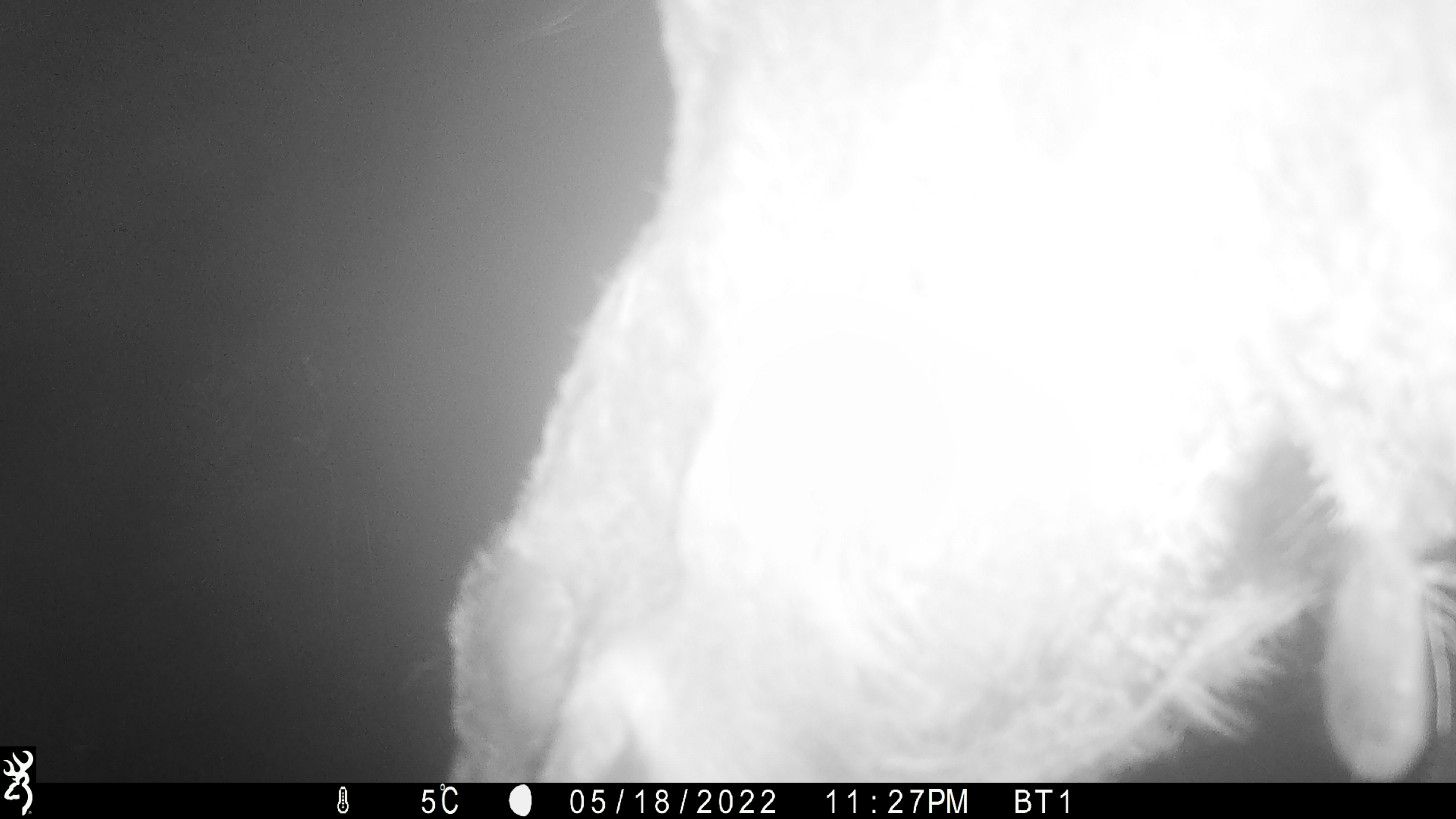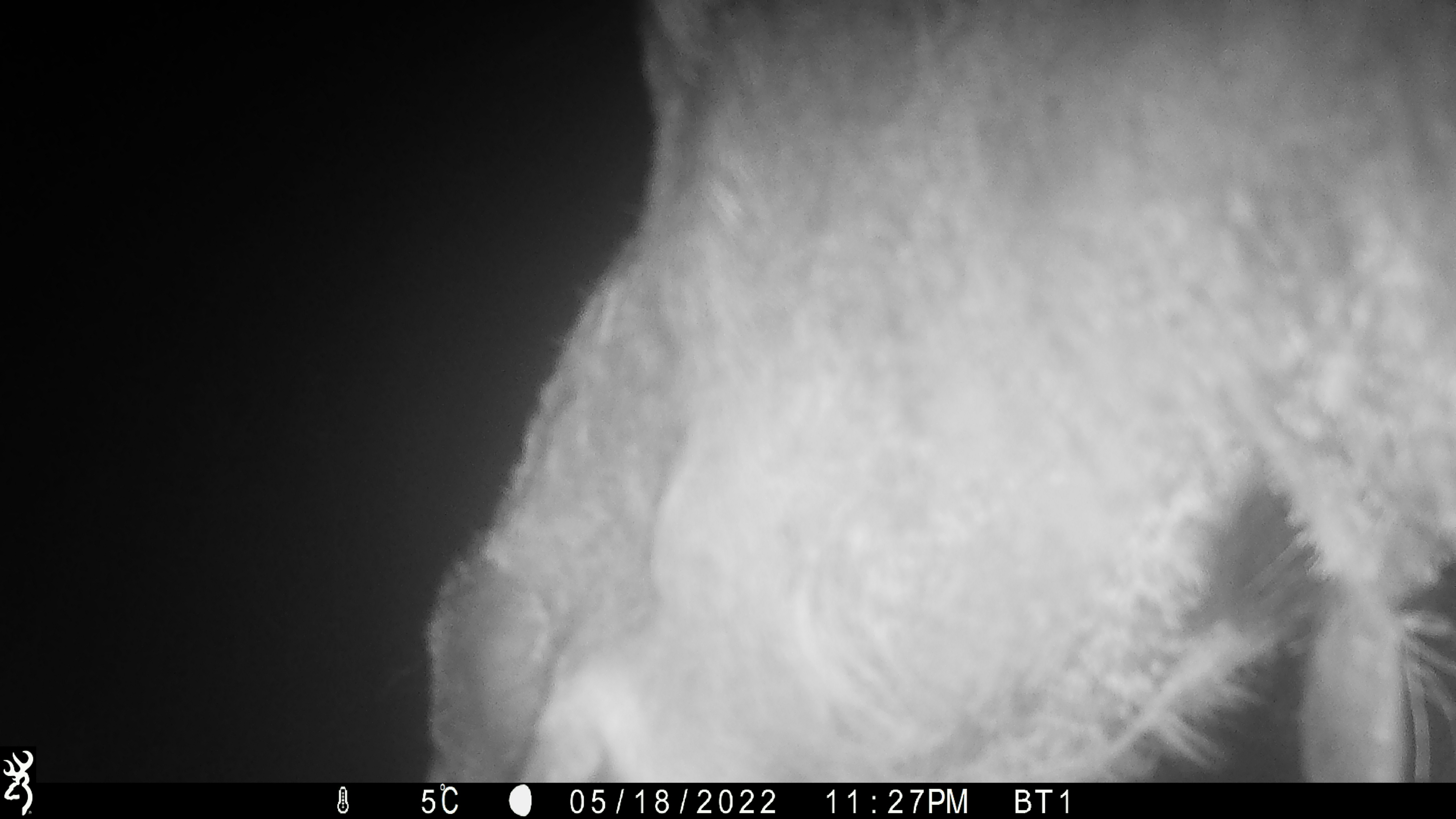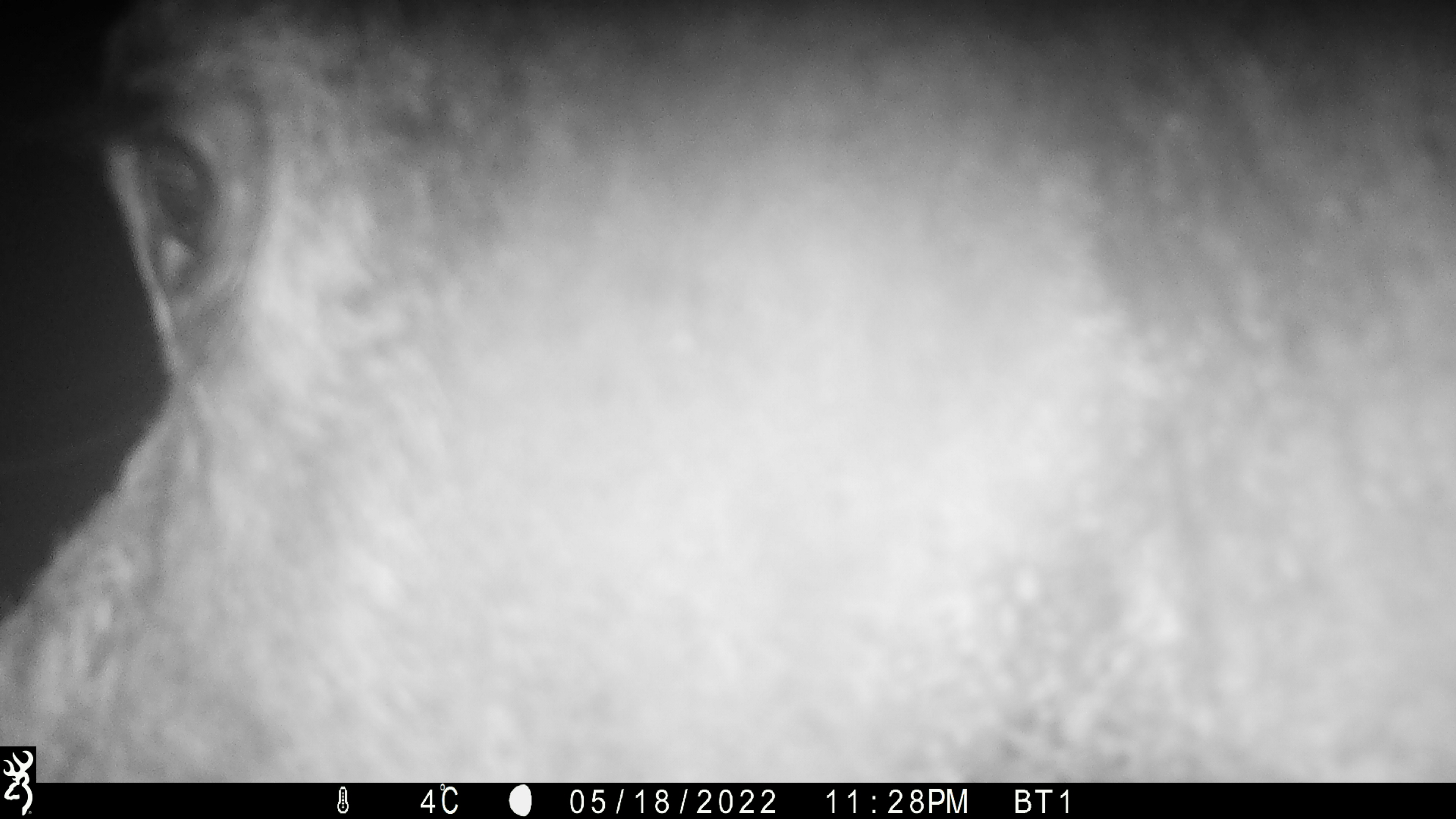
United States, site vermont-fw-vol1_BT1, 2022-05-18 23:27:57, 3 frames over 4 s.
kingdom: Animalia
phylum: Chordata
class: Mammalia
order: Artiodactyla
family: Cervidae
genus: Alces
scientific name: Alces alces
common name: moose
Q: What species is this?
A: Moose (Alces alces).